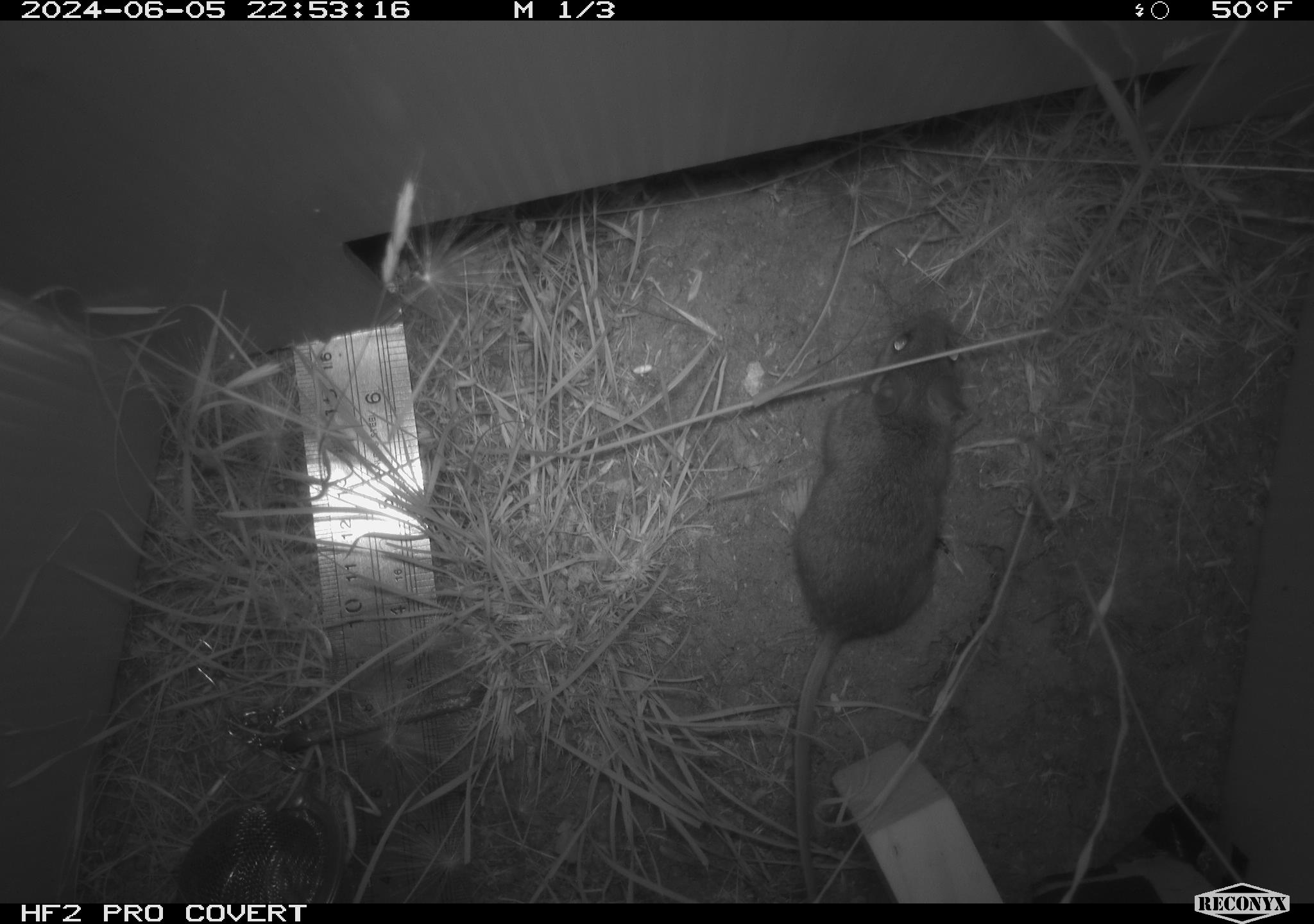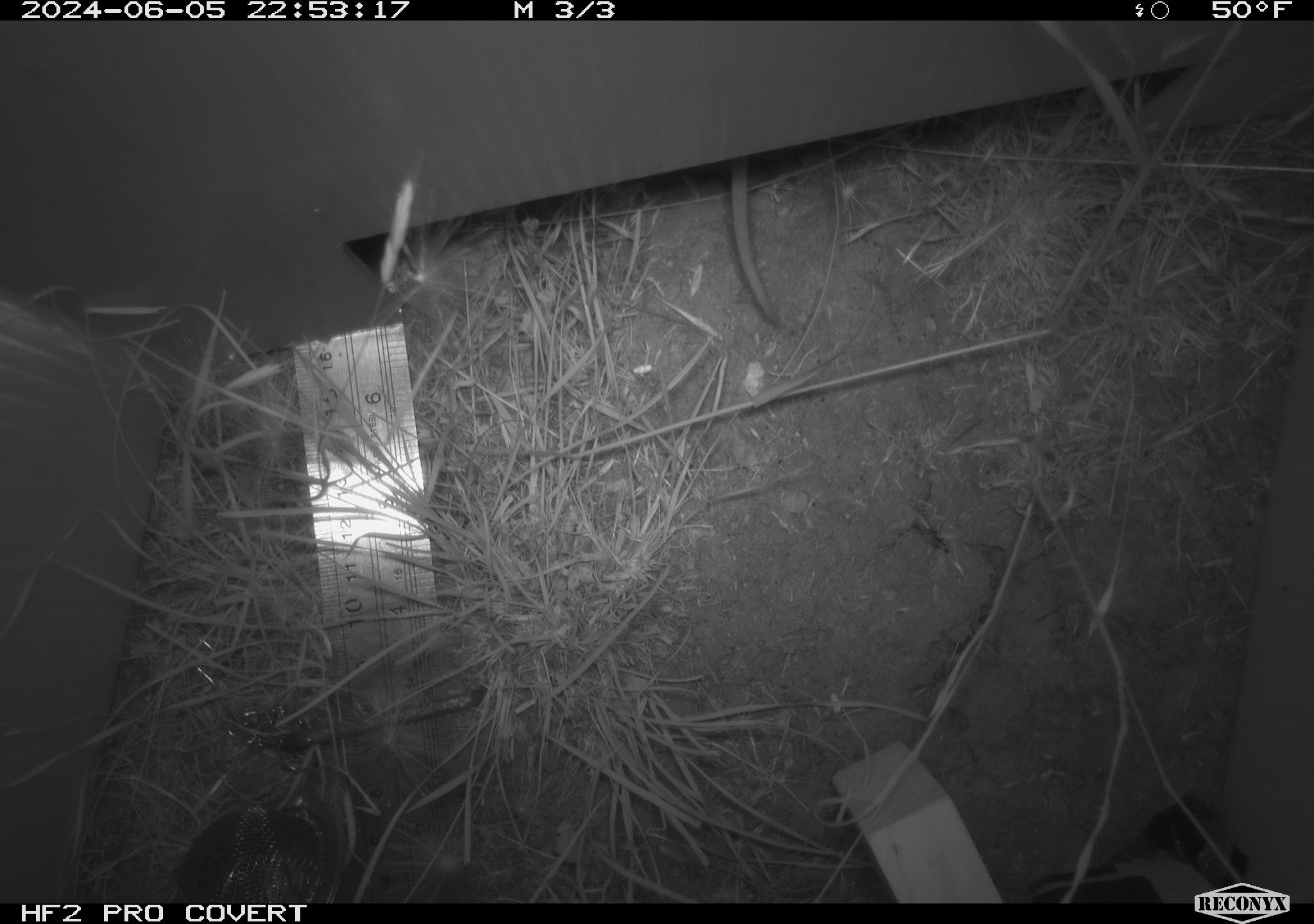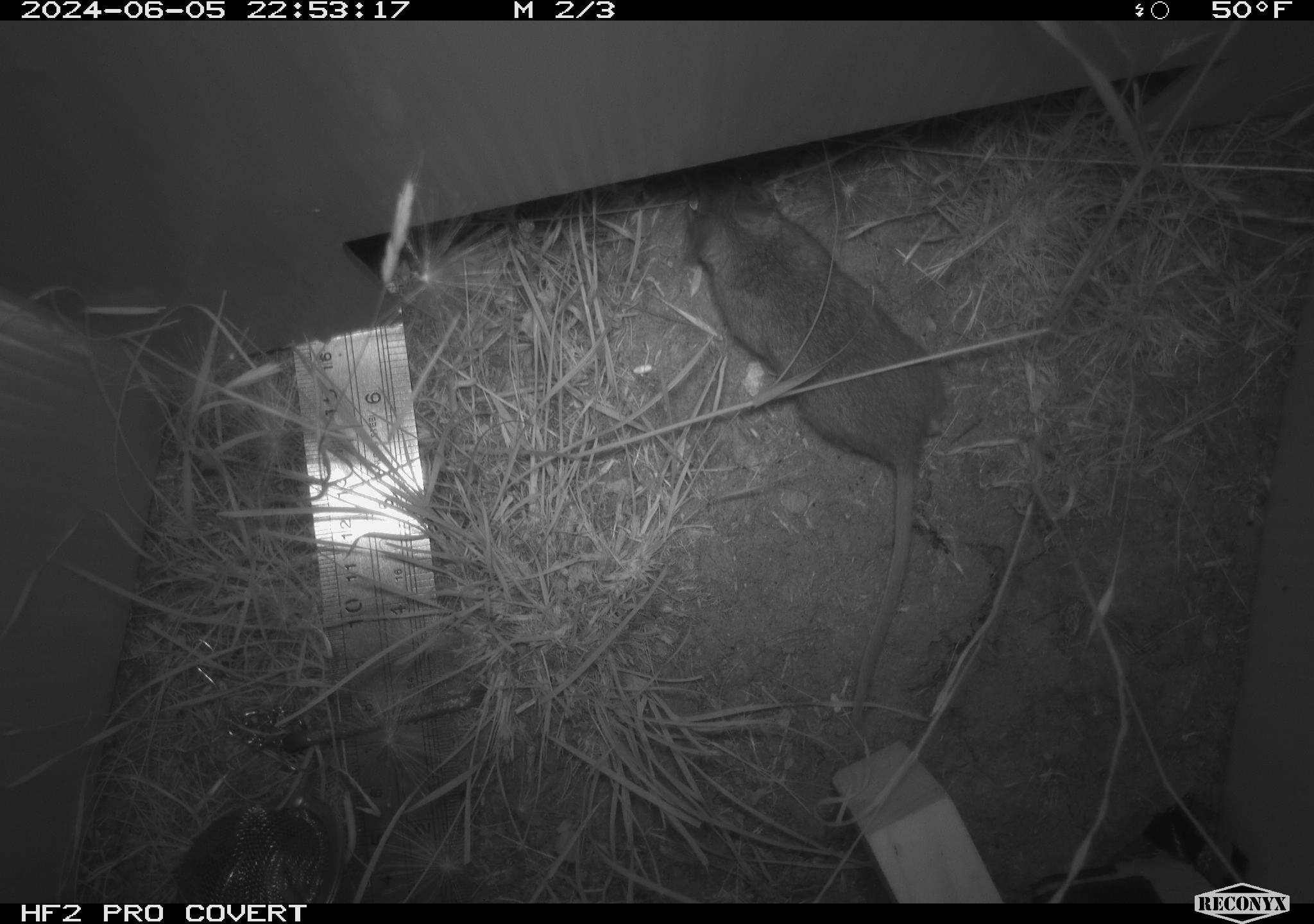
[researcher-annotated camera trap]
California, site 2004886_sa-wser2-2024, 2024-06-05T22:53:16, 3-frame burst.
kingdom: Animalia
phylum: Chordata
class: Mammalia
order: Rodentia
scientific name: Rodentia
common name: mouse species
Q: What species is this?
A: Mouse species (Rodentia).